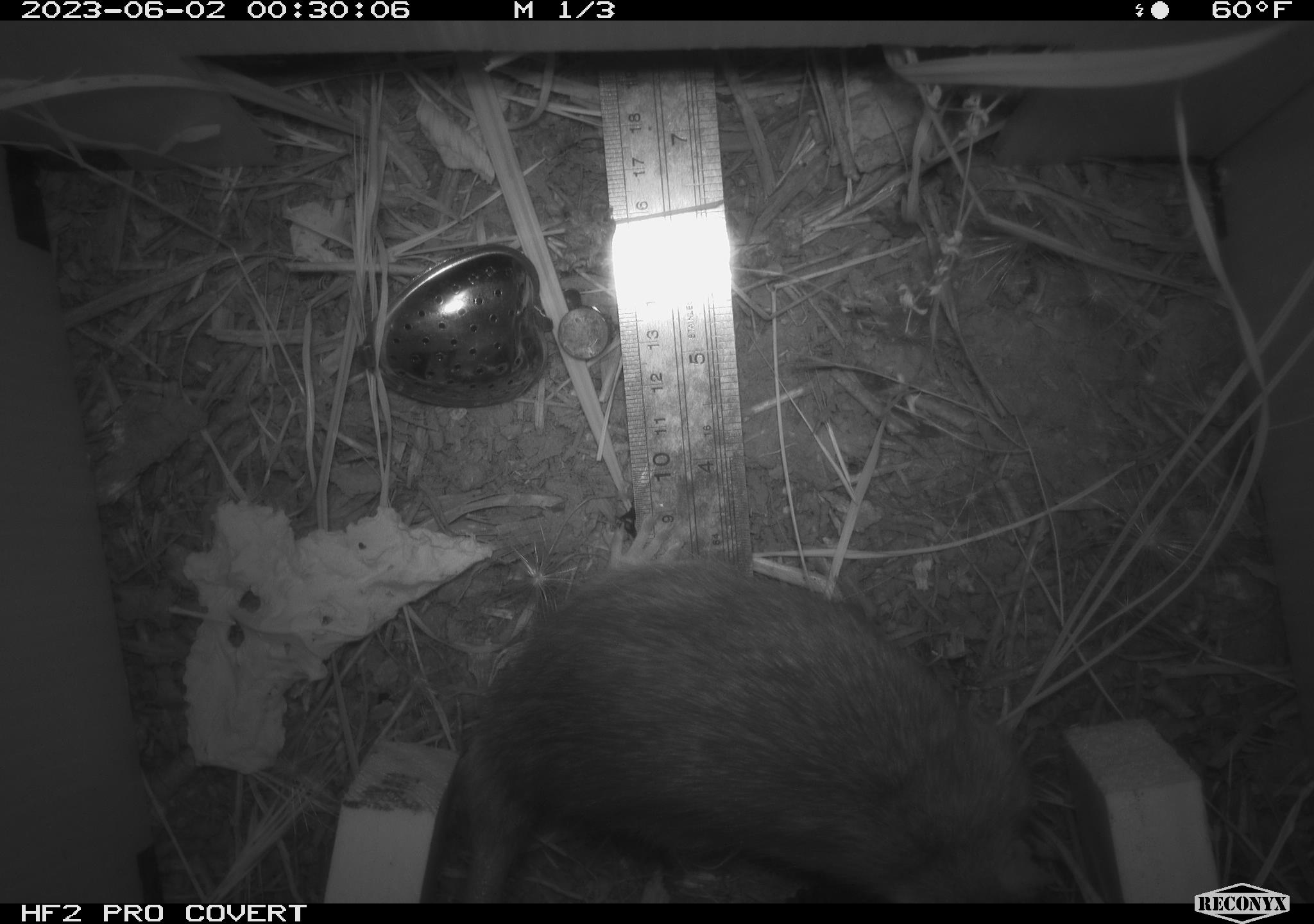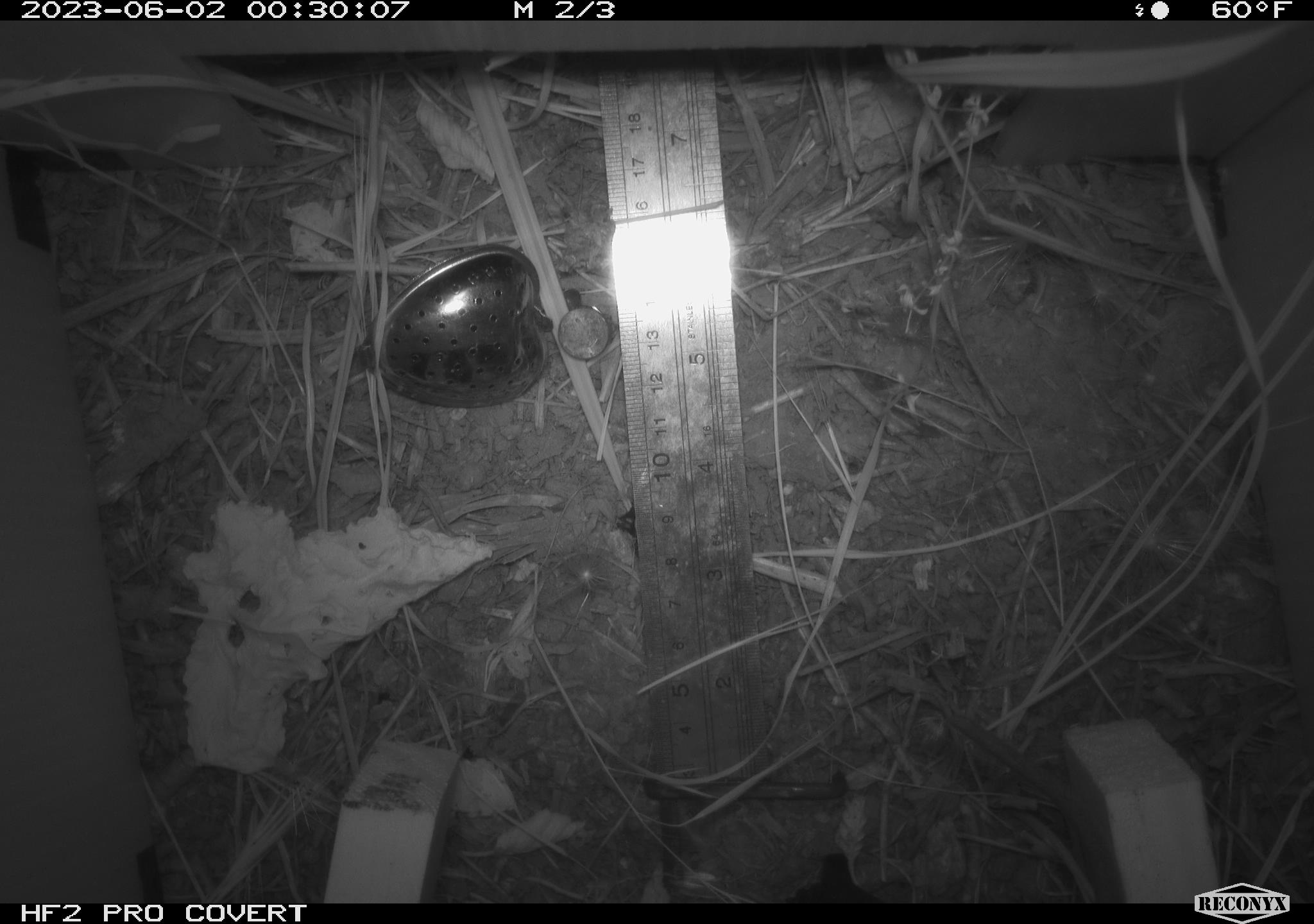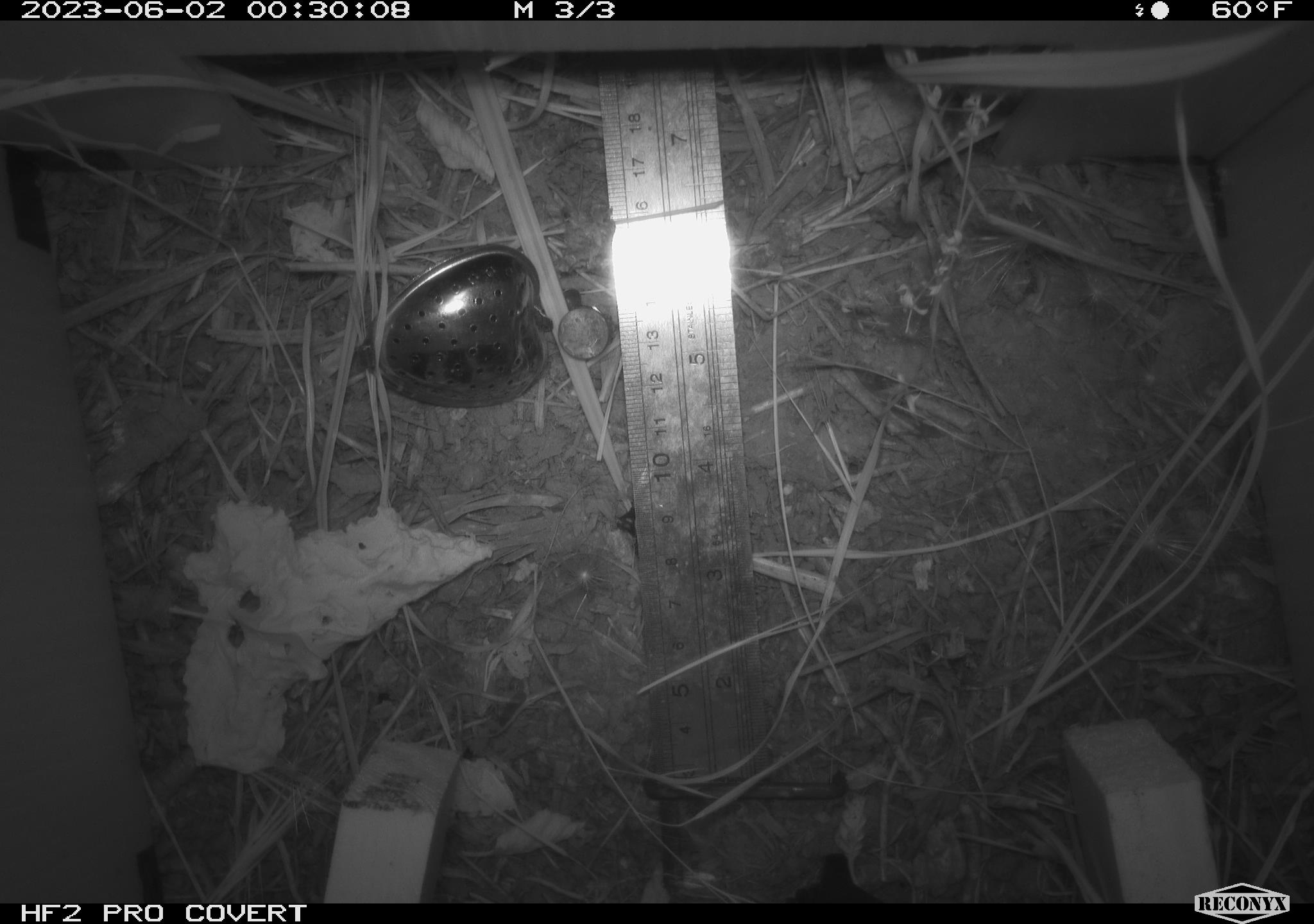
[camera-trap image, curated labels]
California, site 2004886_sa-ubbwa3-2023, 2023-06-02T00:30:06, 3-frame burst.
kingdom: Animalia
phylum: Chordata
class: Mammalia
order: Rodentia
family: Muridae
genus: Rattus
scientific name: Rattus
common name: rat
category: rattus species